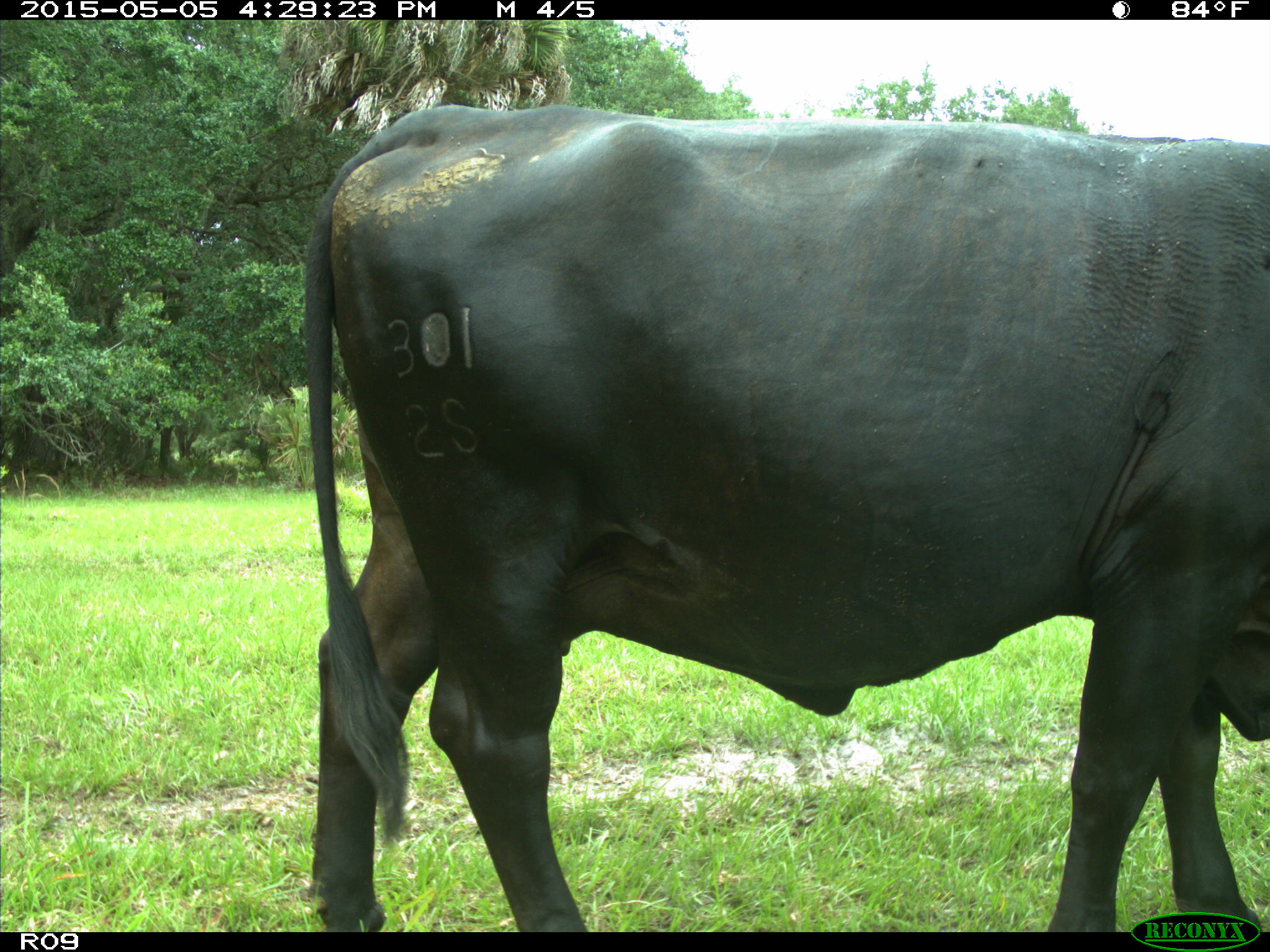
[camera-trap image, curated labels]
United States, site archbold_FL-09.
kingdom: Animalia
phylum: Chordata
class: Mammalia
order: Artiodactyla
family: Bovidae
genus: Bos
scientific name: Bos taurus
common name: domestic cow